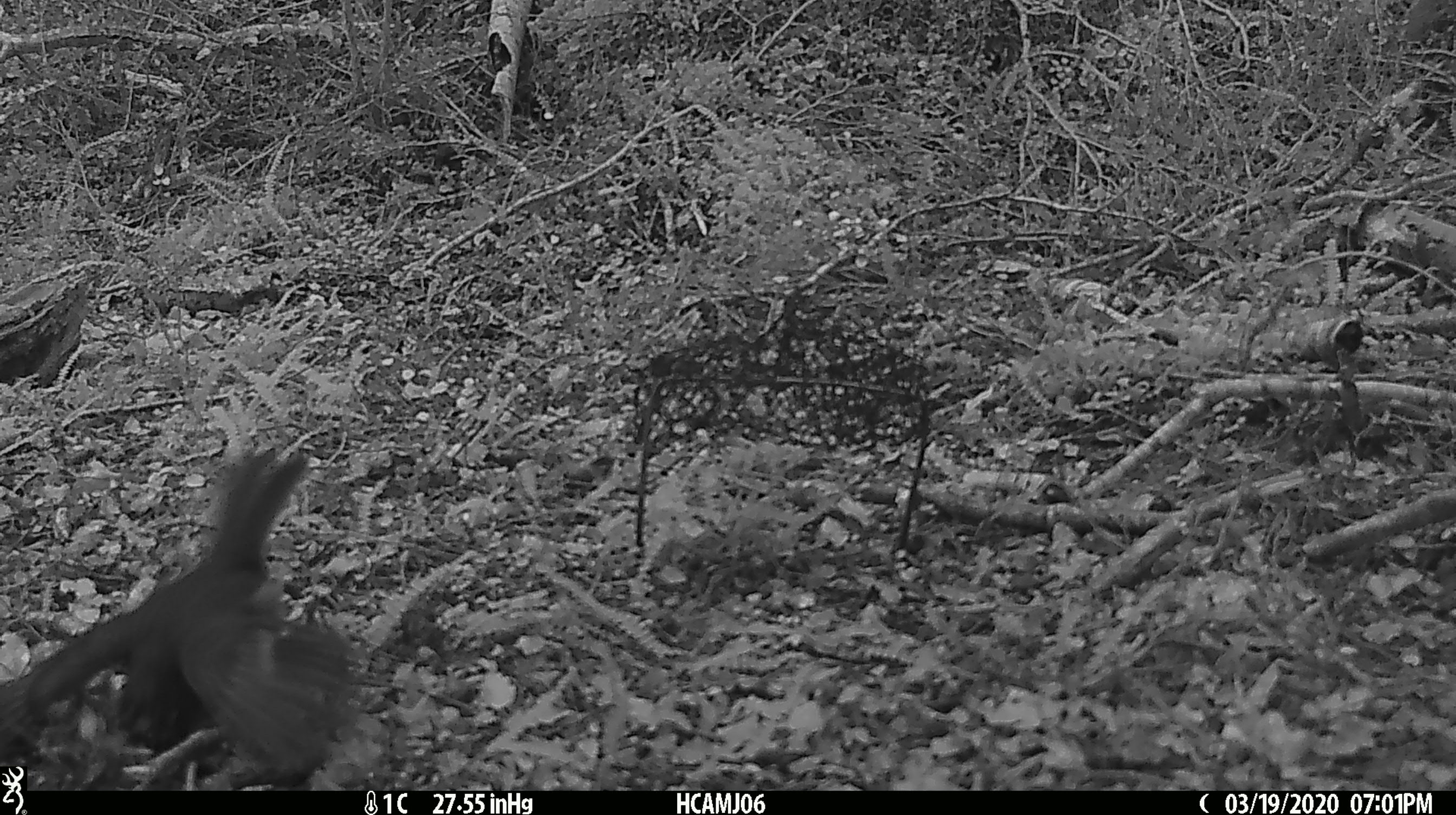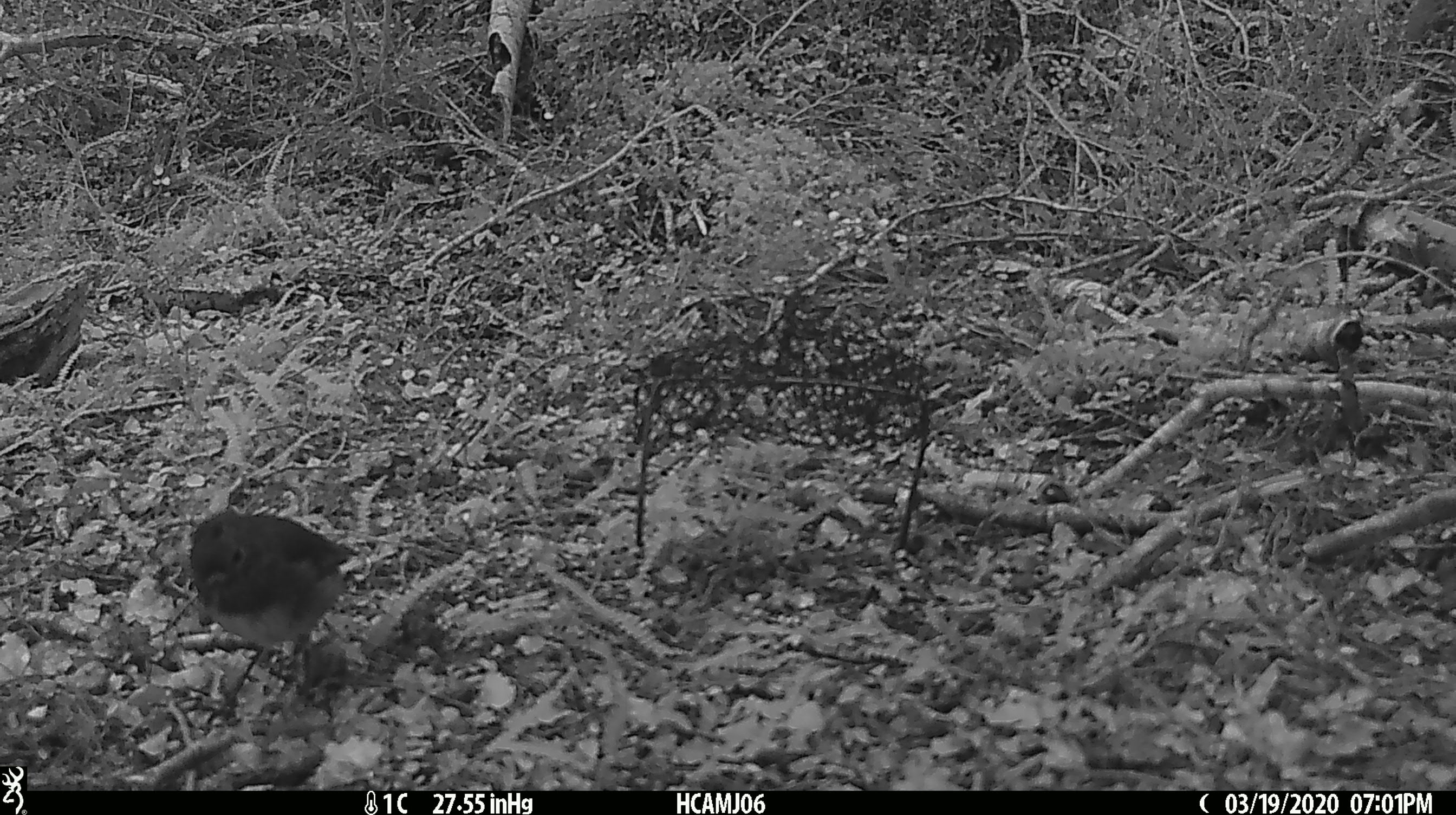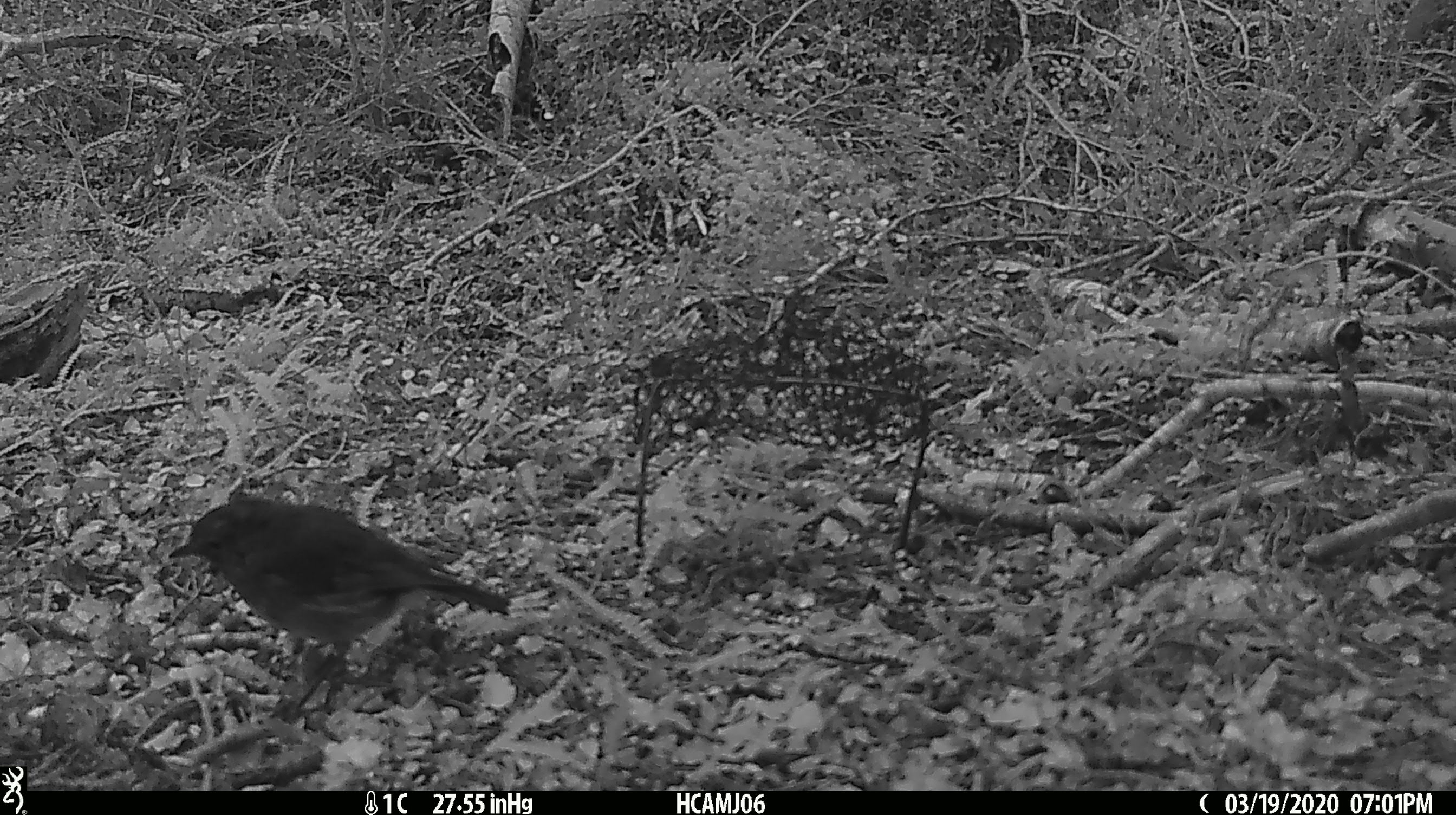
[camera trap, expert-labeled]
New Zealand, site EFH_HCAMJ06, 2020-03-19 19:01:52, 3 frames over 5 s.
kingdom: Animalia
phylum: Chordata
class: Aves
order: Passeriformes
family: Petroicidae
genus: Petroica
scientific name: Petroica australis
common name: new zealand robin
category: robin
Robin (new zealand robin) (Petroica australis).